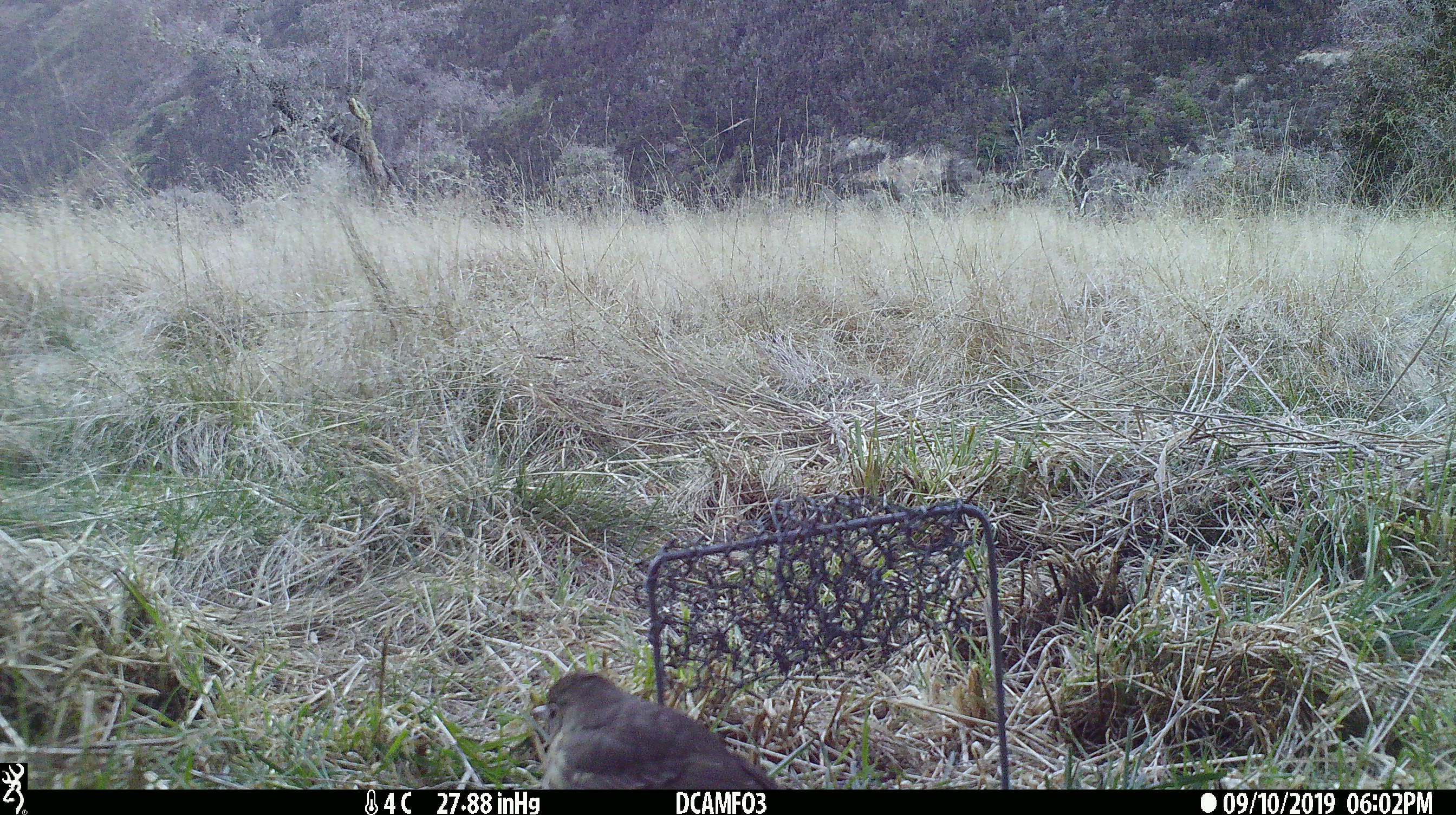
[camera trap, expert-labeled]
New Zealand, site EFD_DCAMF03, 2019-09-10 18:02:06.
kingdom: Animalia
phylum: Chordata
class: Aves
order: Passeriformes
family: Turdidae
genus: Turdus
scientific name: Turdus philomelos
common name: song thrush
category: thrush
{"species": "thrush (song thrush) (Turdus philomelos)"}